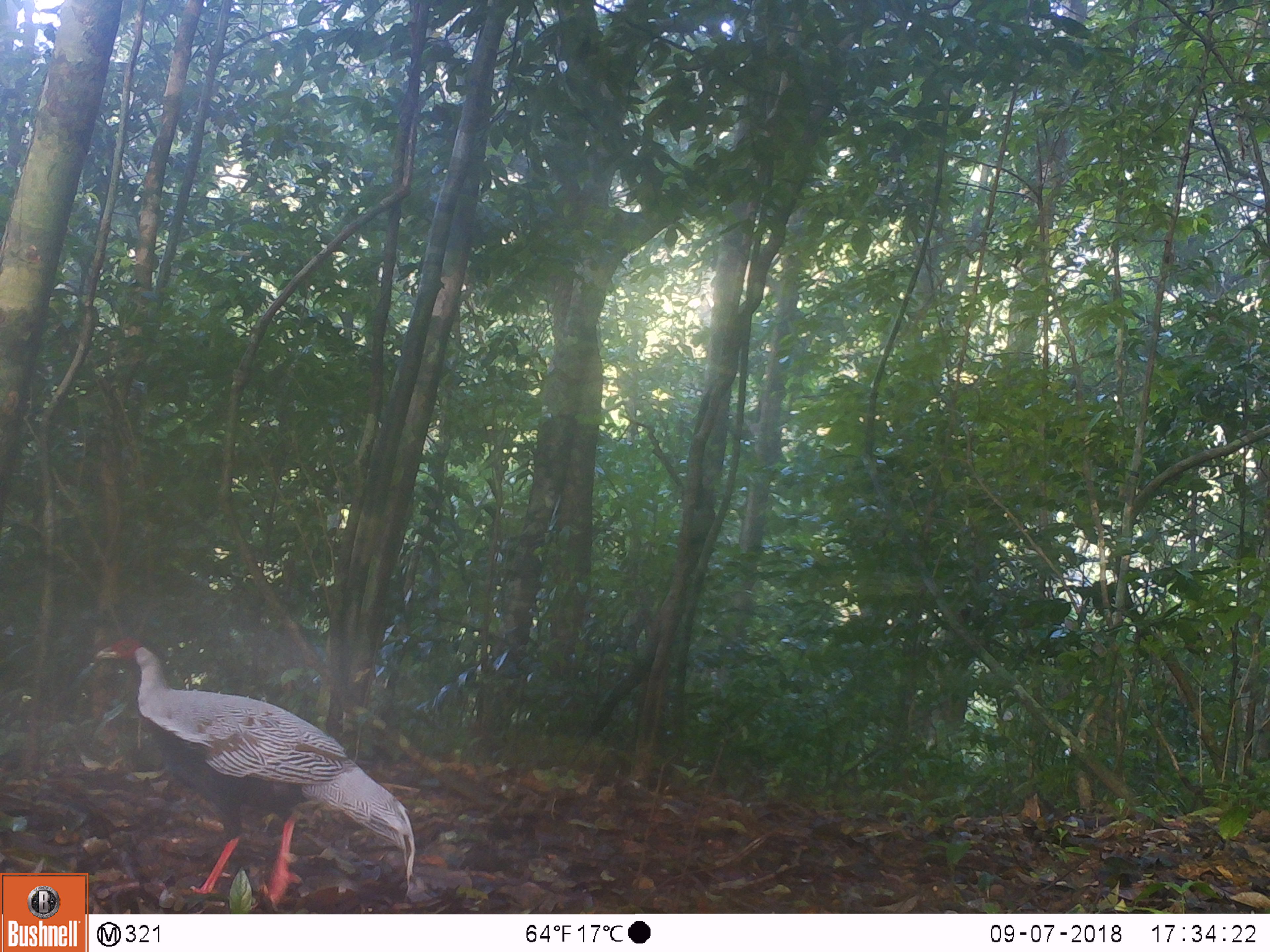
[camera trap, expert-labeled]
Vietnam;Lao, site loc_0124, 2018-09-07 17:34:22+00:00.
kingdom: Animalia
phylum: Chordata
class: Aves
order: Galliformes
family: Phasianidae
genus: Lophura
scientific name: Lophura nycthemera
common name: silver pheasant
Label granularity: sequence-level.